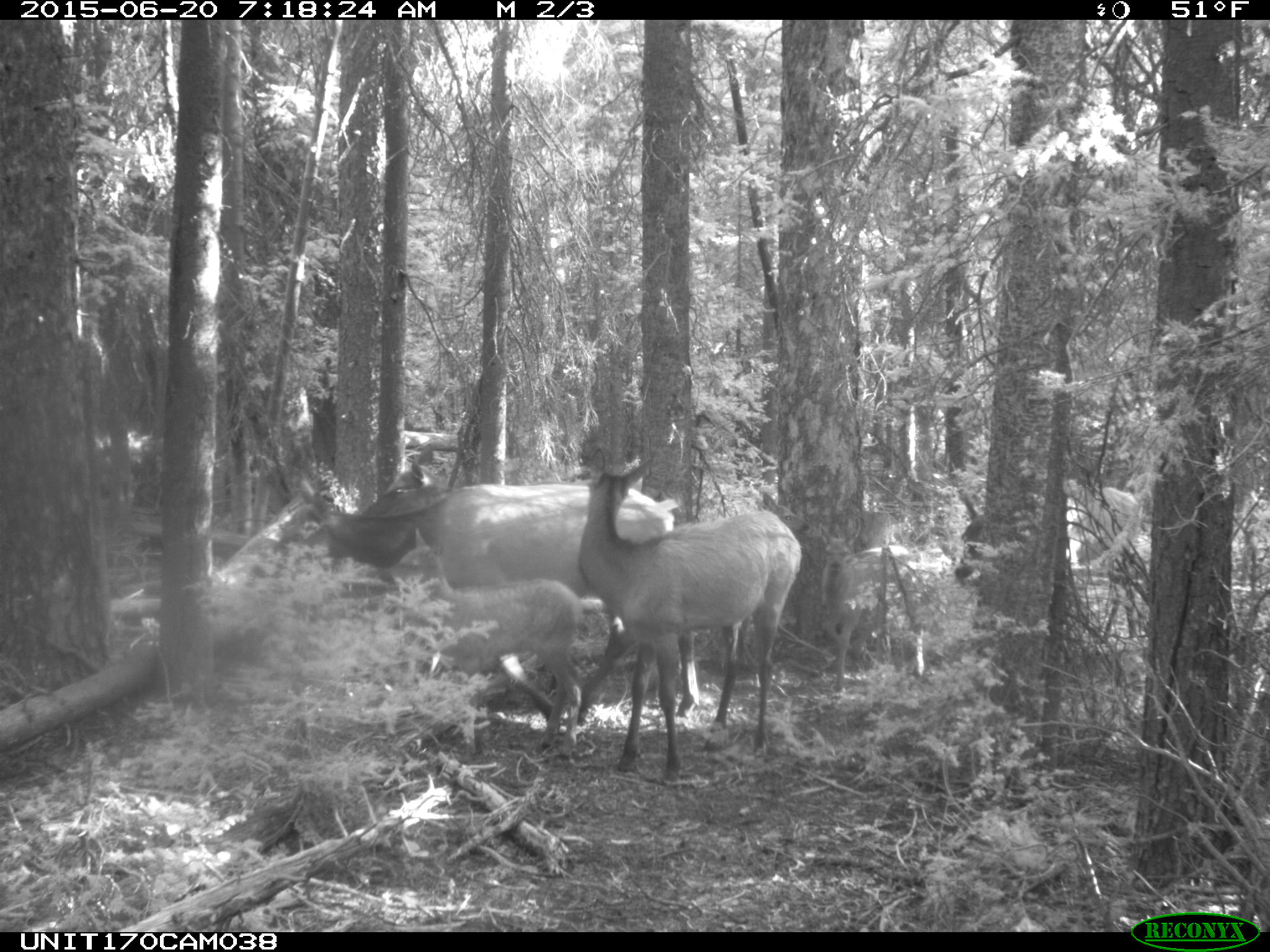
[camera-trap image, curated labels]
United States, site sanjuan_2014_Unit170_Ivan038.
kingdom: Animalia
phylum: Chordata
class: Mammalia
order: Artiodactyla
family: Cervidae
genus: Cervus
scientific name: Cervus elaphus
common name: red deer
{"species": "Cervus elaphus (red deer)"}